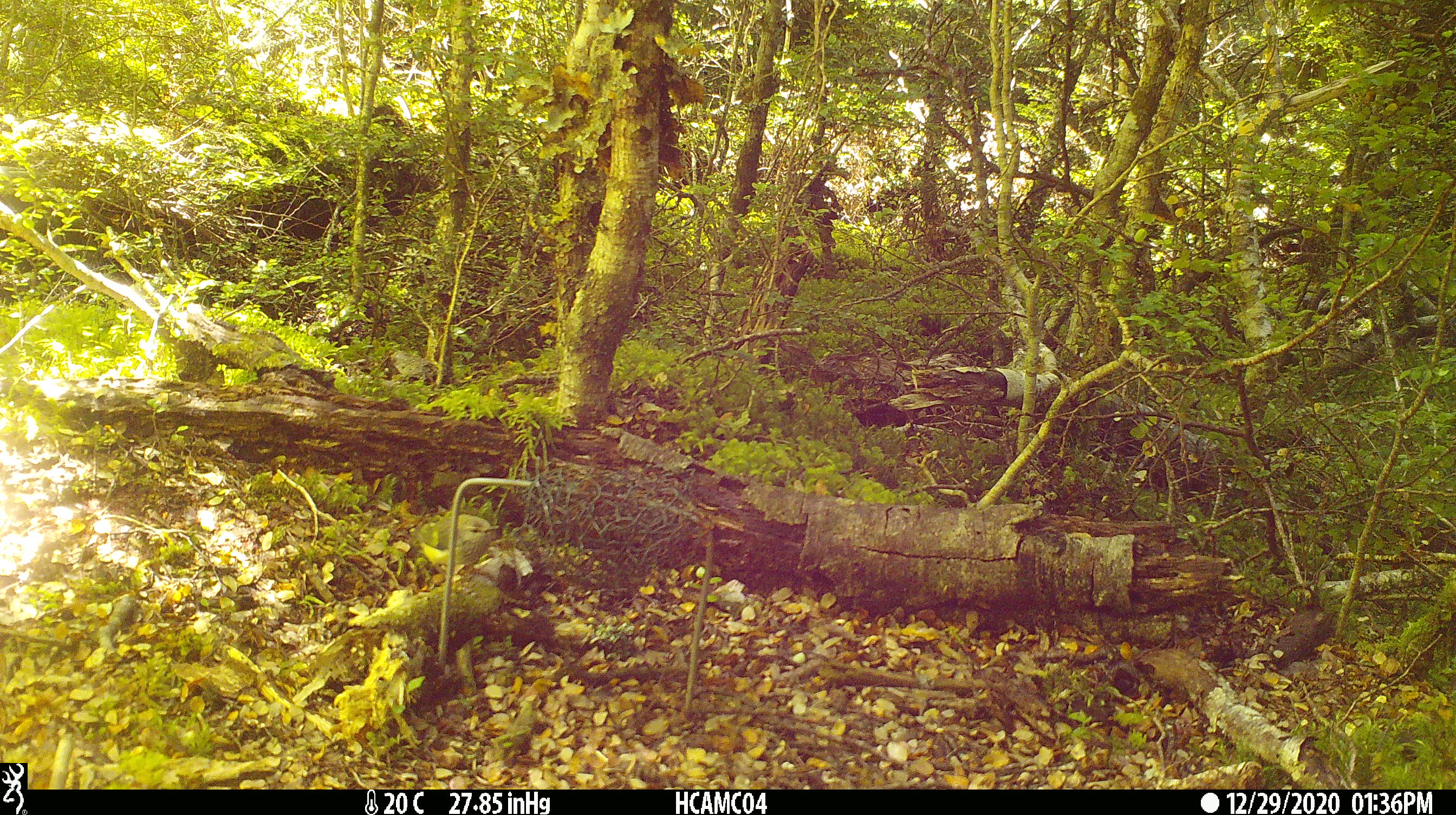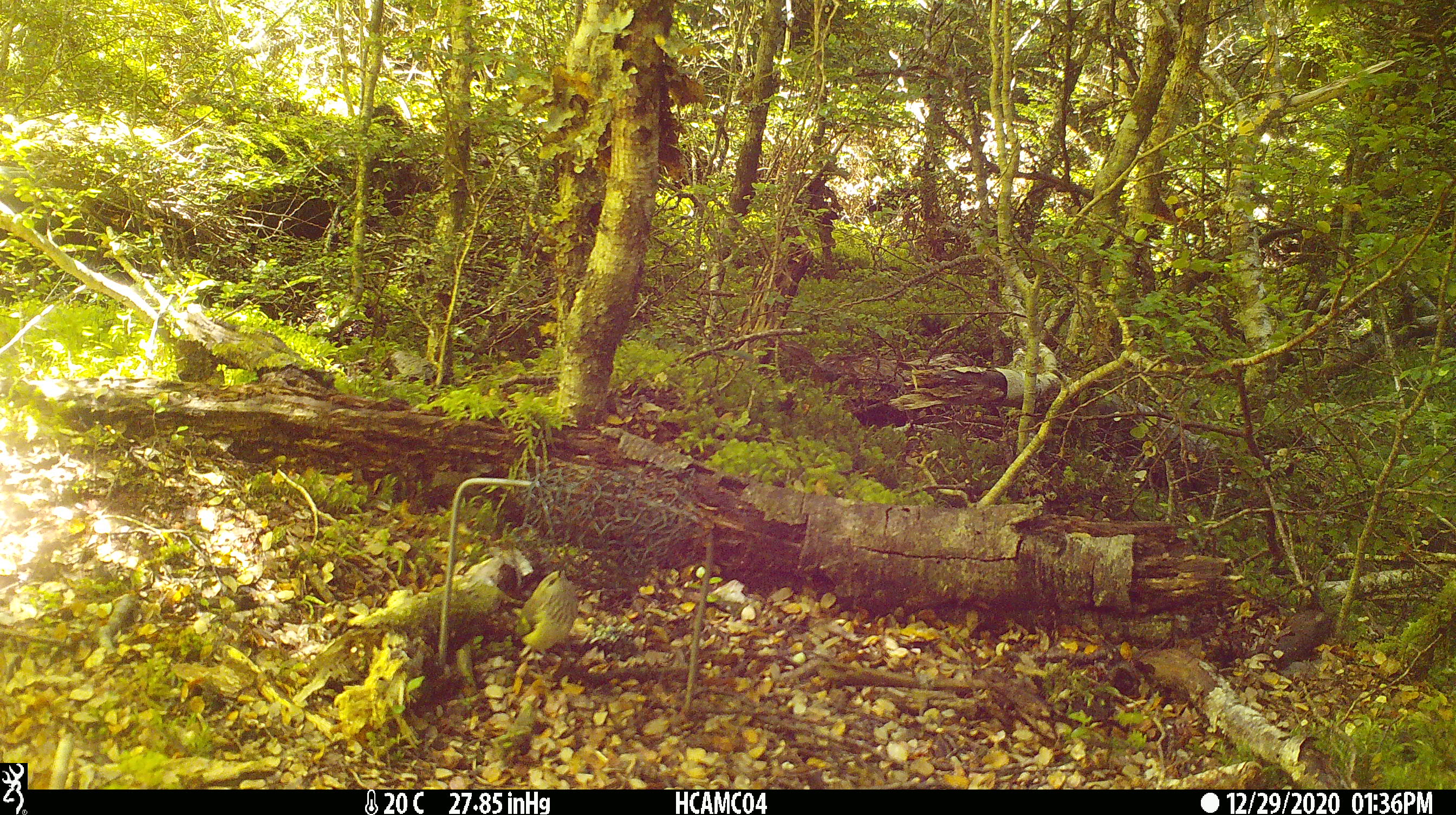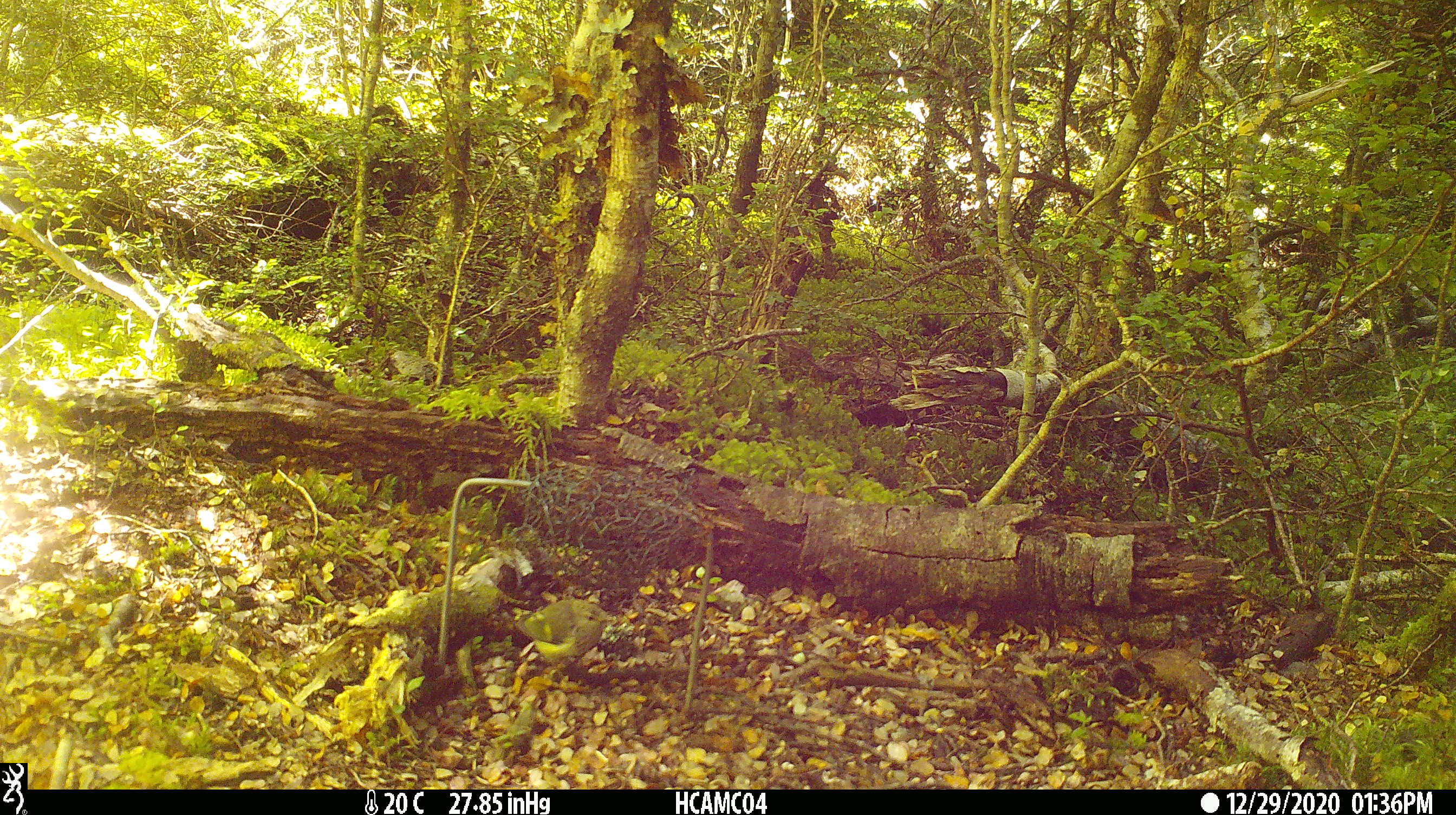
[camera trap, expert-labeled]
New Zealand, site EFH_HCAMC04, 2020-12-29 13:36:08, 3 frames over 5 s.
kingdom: Animalia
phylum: Chordata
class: Aves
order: Passeriformes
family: Acanthisittidae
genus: Acanthisitta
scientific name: Acanthisitta chloris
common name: rifleman